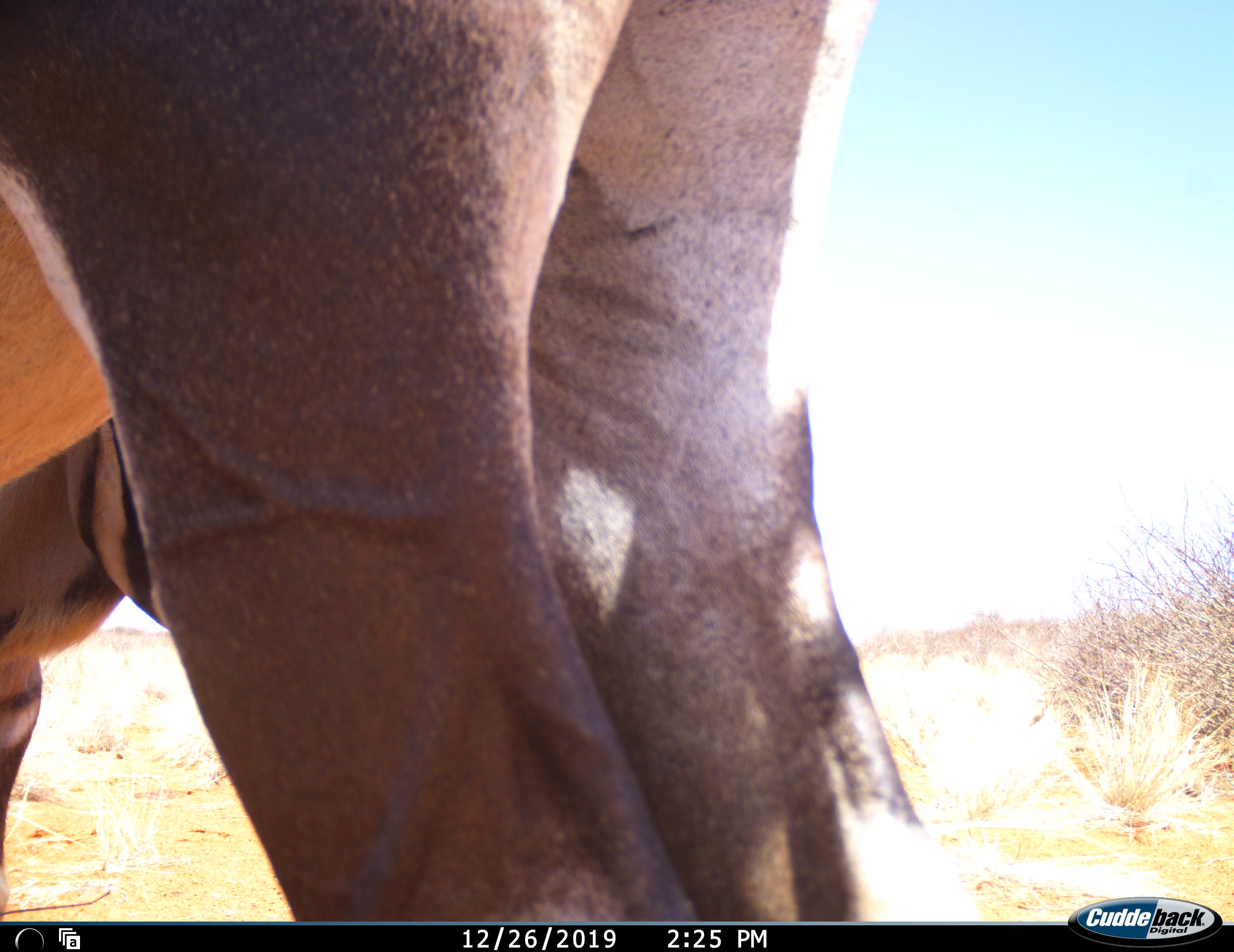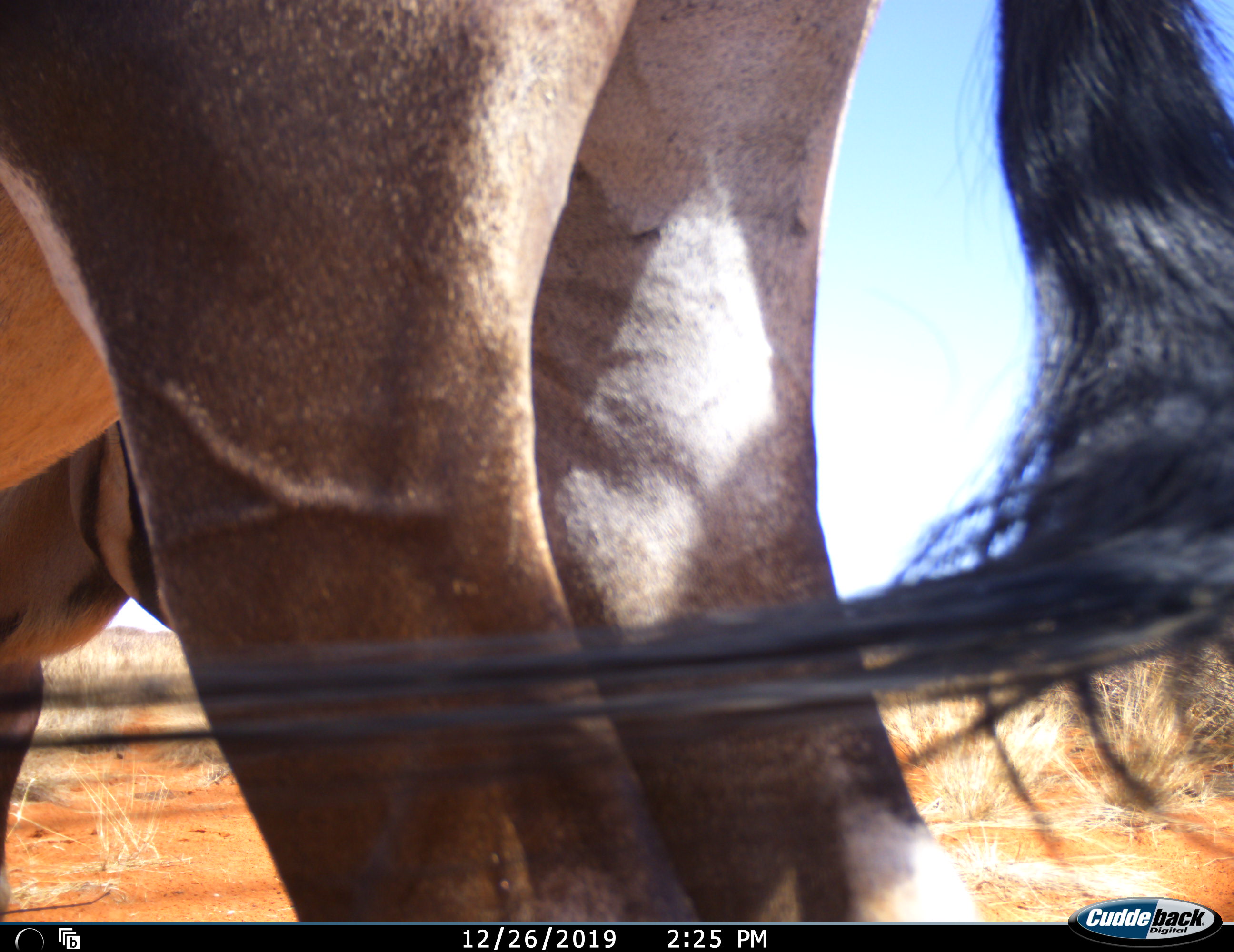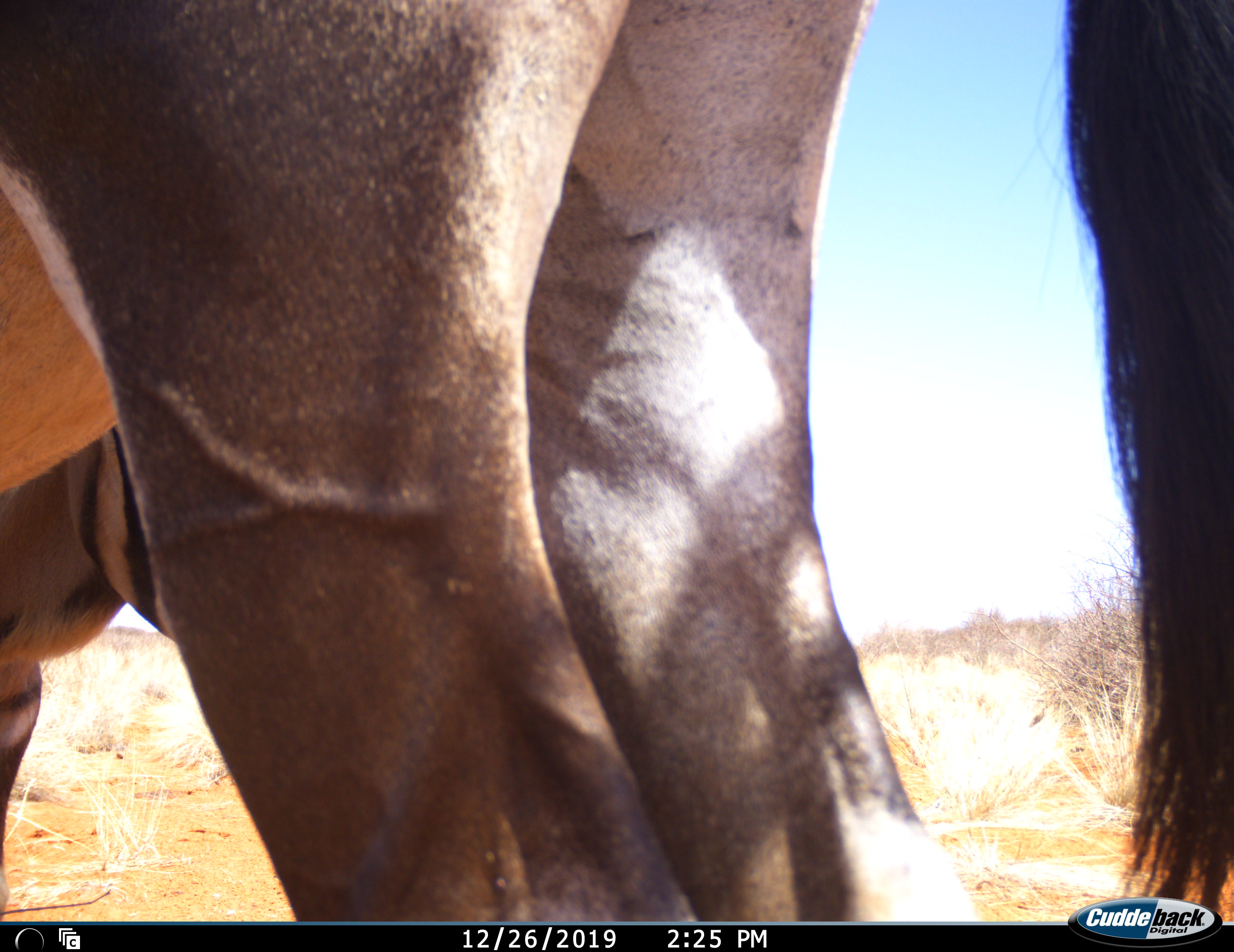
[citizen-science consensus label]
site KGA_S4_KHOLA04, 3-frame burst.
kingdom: Animalia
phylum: Chordata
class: Mammalia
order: Artiodactyla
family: Bovidae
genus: Oryx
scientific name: Oryx gazella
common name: gemsbok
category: oryx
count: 1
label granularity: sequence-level